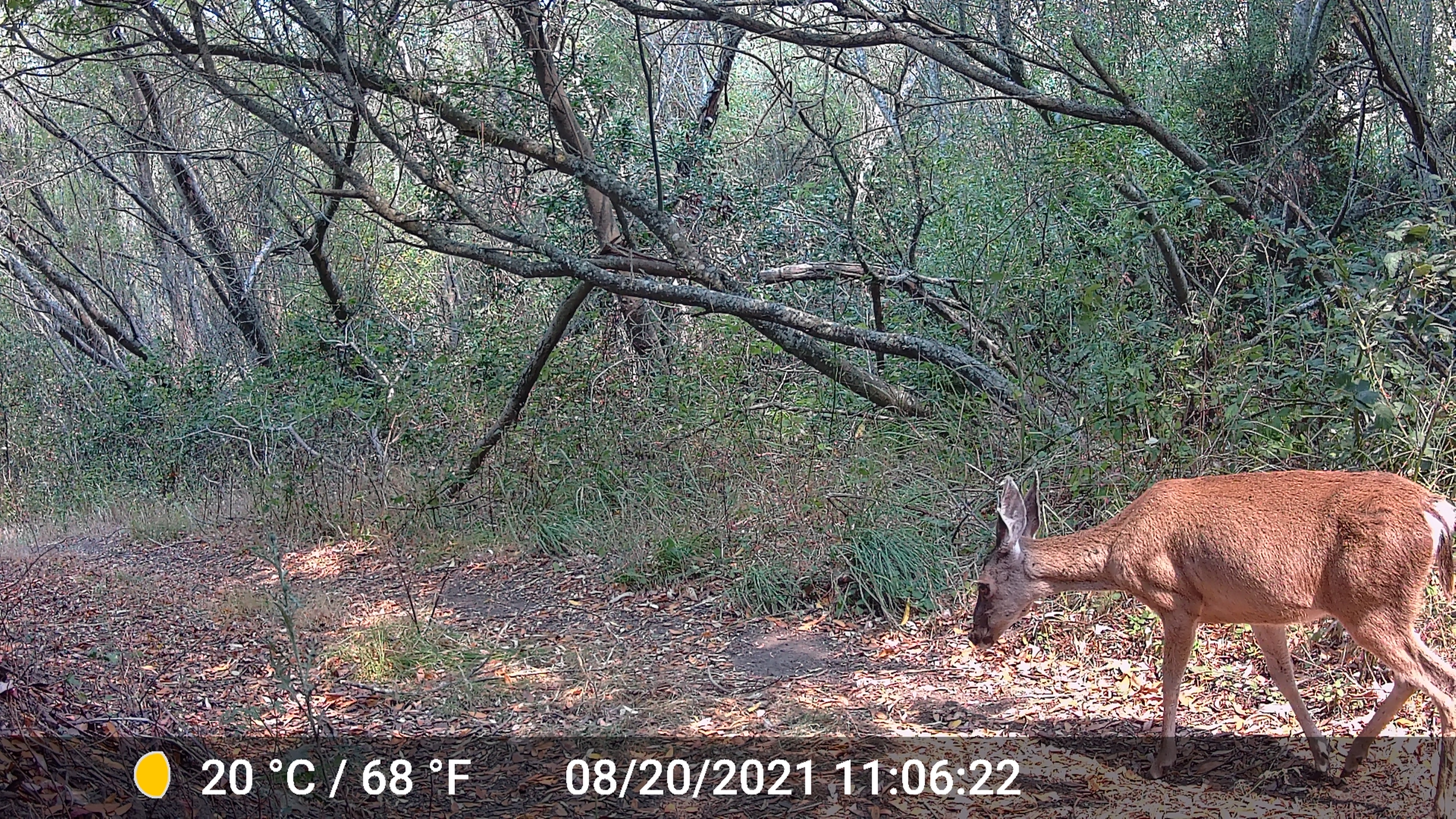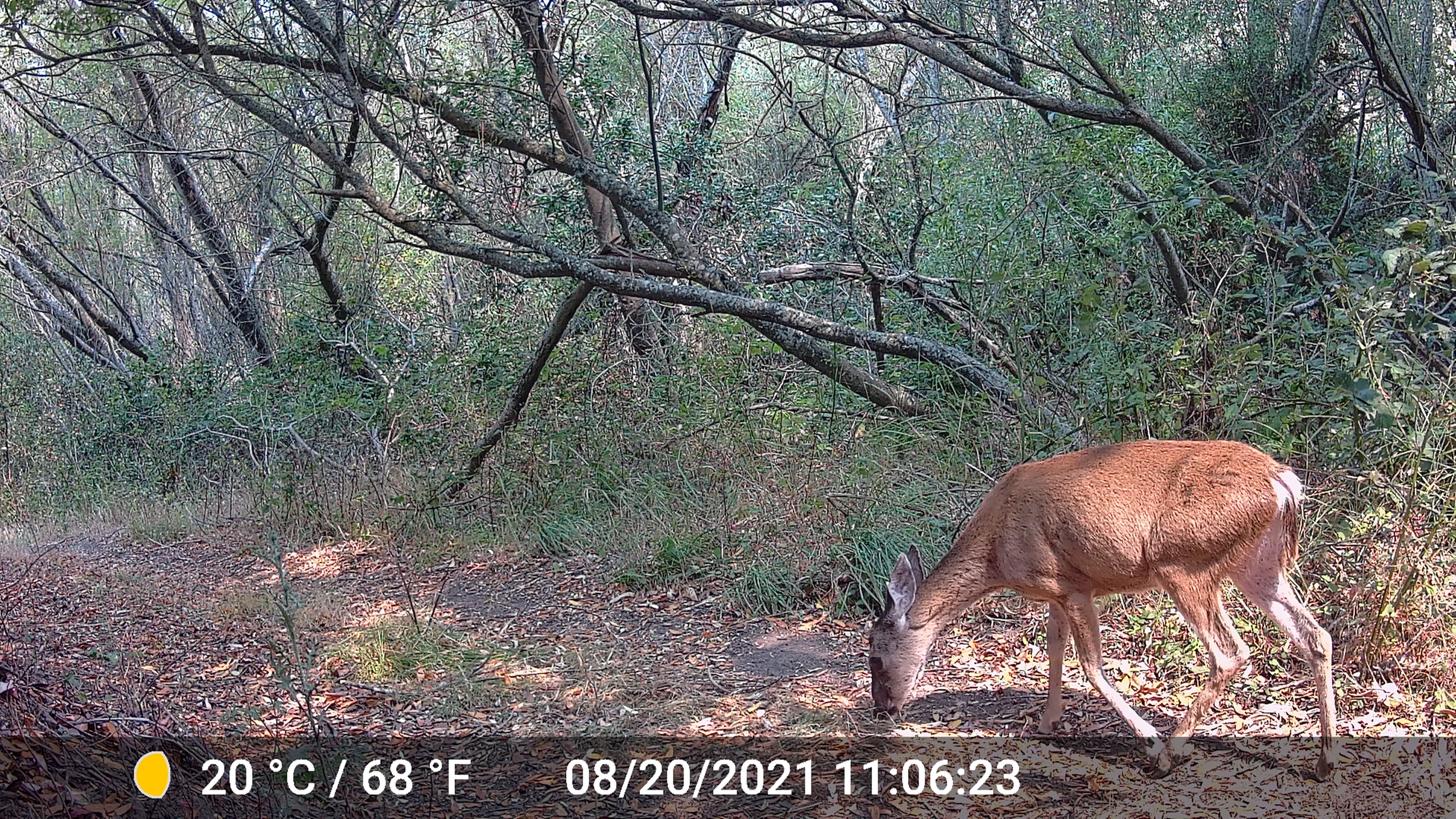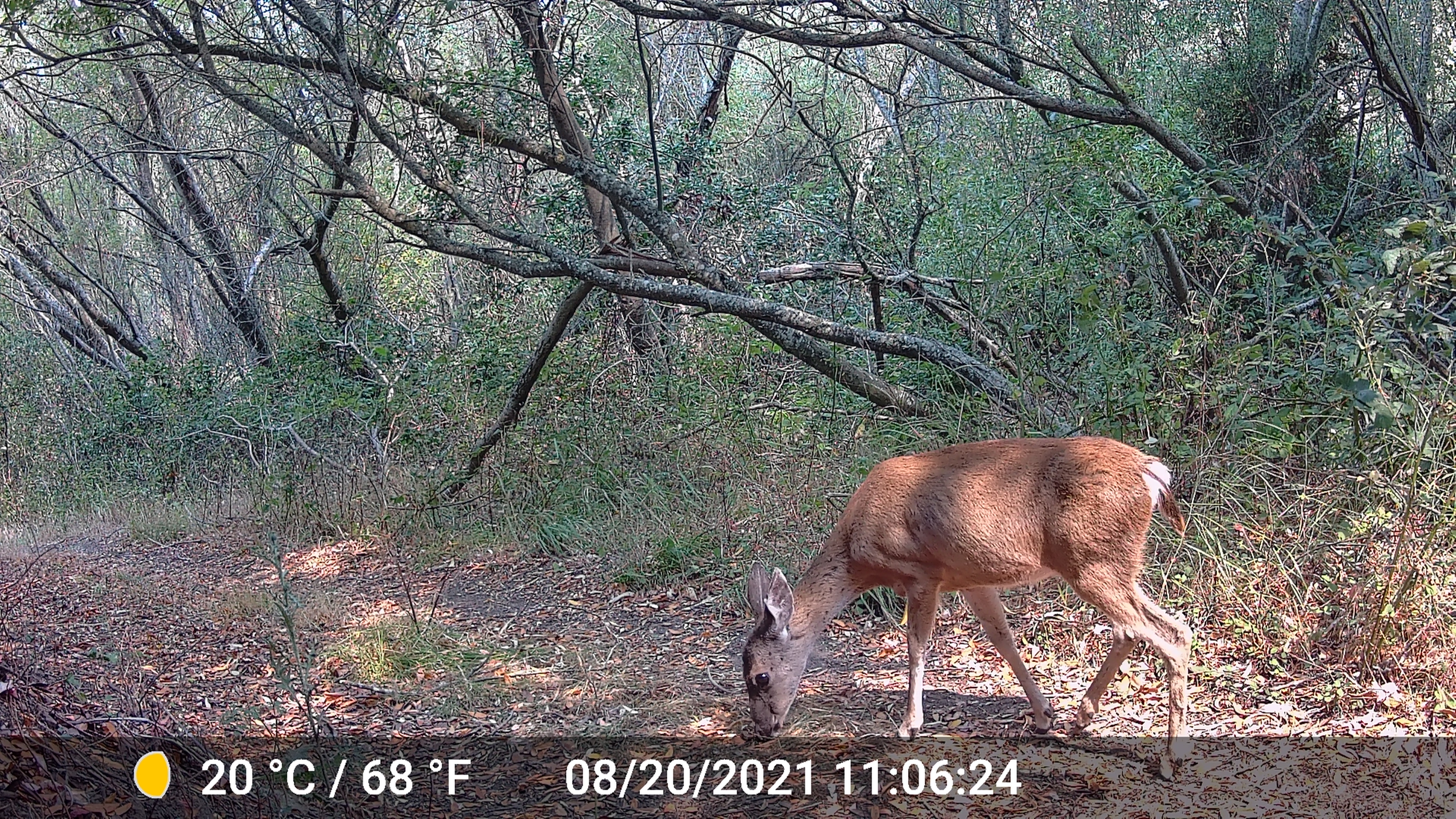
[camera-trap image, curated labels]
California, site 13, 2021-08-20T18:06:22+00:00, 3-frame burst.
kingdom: Animalia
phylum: Chordata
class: Mammalia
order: Artiodactyla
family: Cervidae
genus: Odocoileus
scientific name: Odocoileus hemionus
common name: mule deer